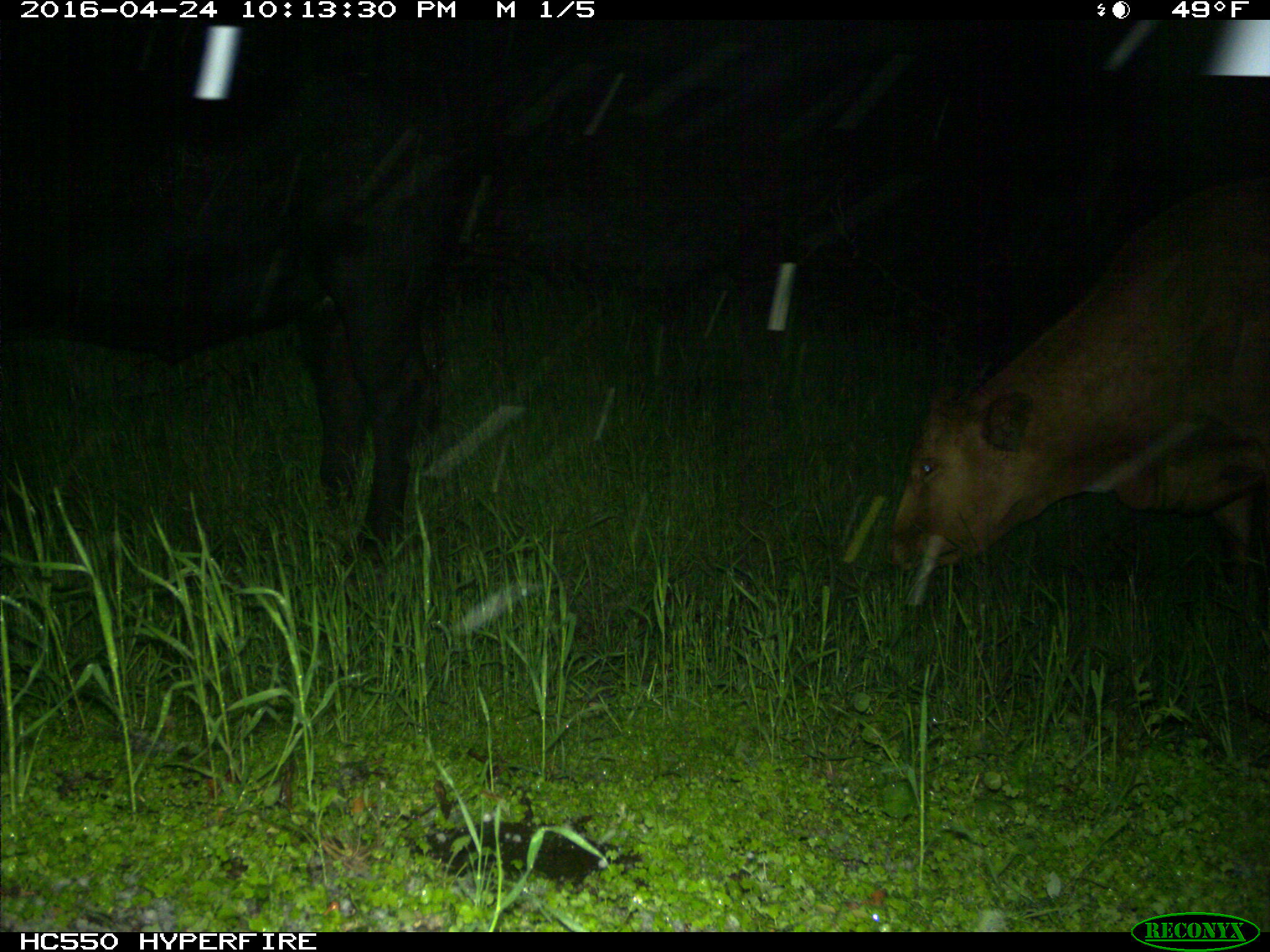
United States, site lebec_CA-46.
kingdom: Animalia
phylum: Chordata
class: Mammalia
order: Artiodactyla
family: Bovidae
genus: Bos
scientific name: Bos taurus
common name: domestic cow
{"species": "Bos taurus (domestic cow)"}